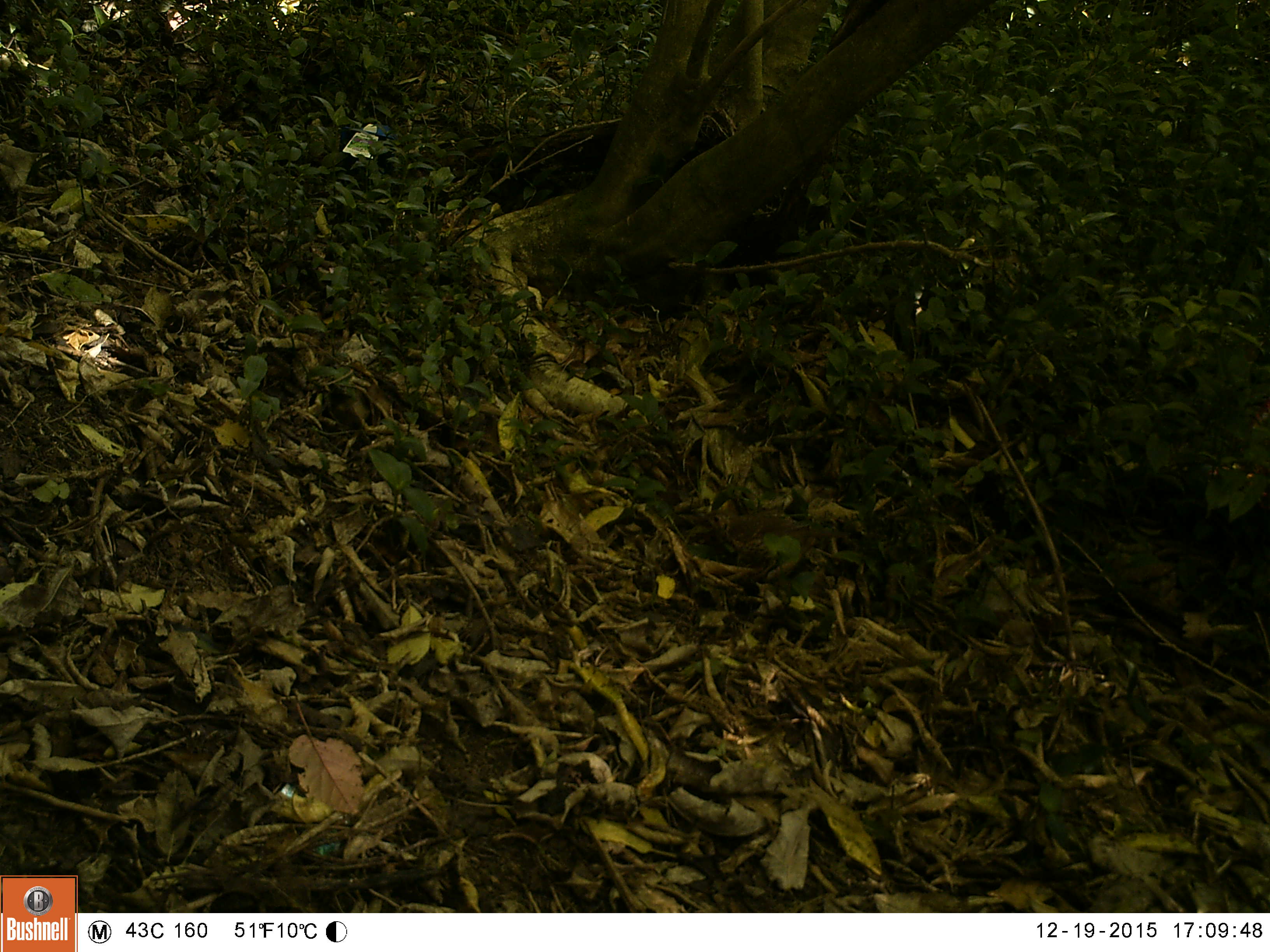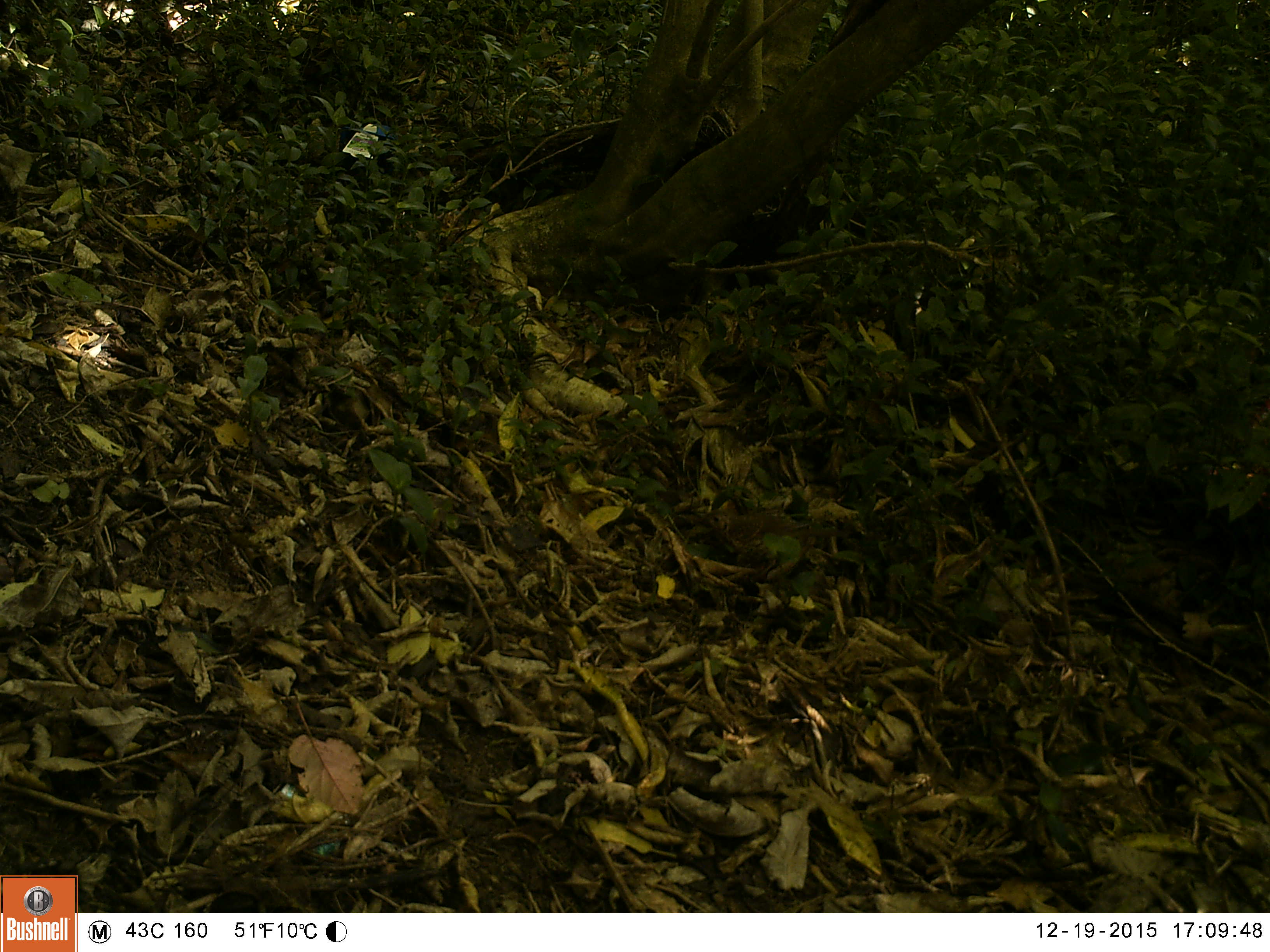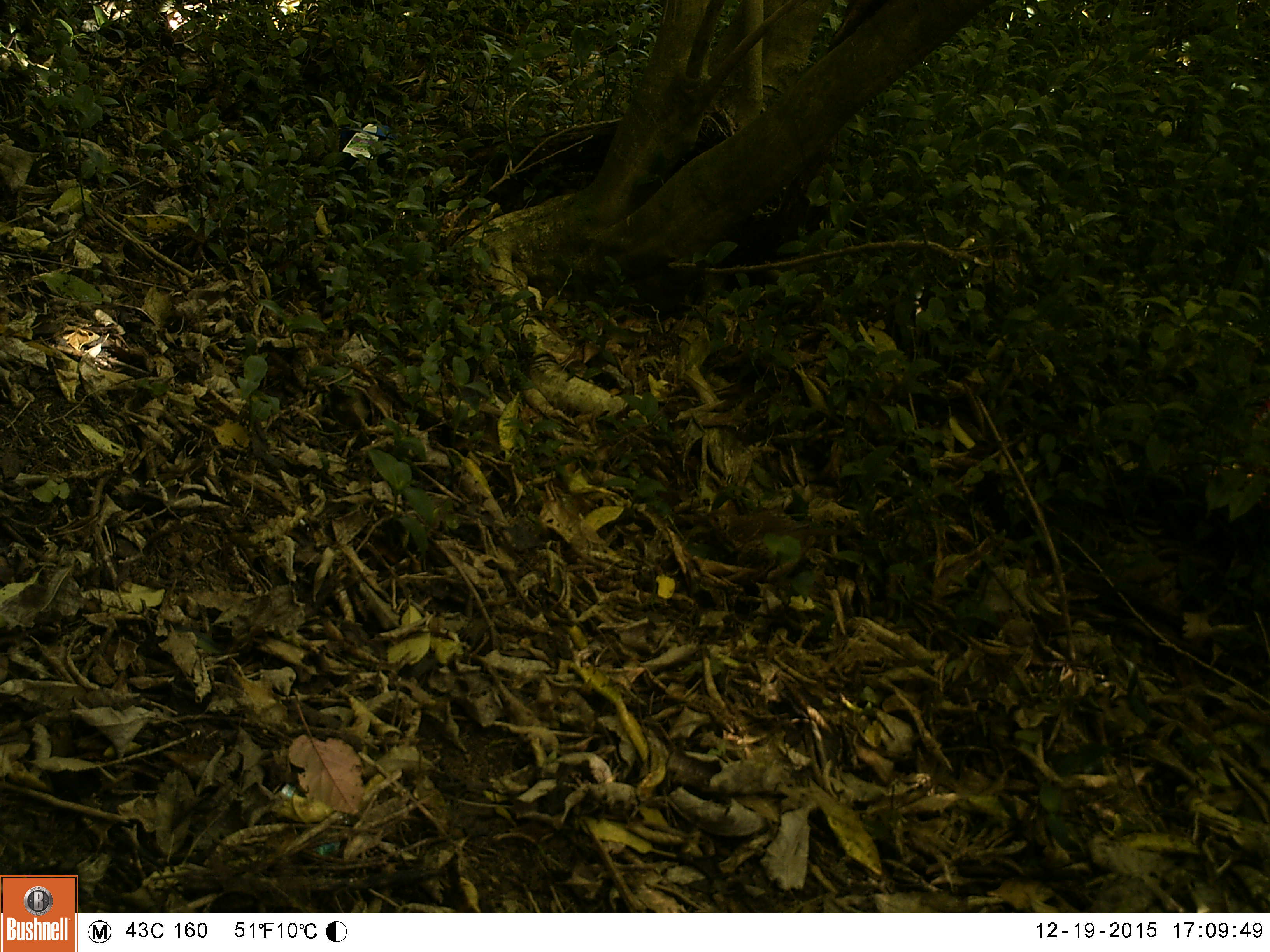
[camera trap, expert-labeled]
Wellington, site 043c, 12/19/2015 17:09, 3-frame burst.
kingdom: Animalia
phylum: Chordata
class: Aves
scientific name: Aves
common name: bird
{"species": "bird (Aves)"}